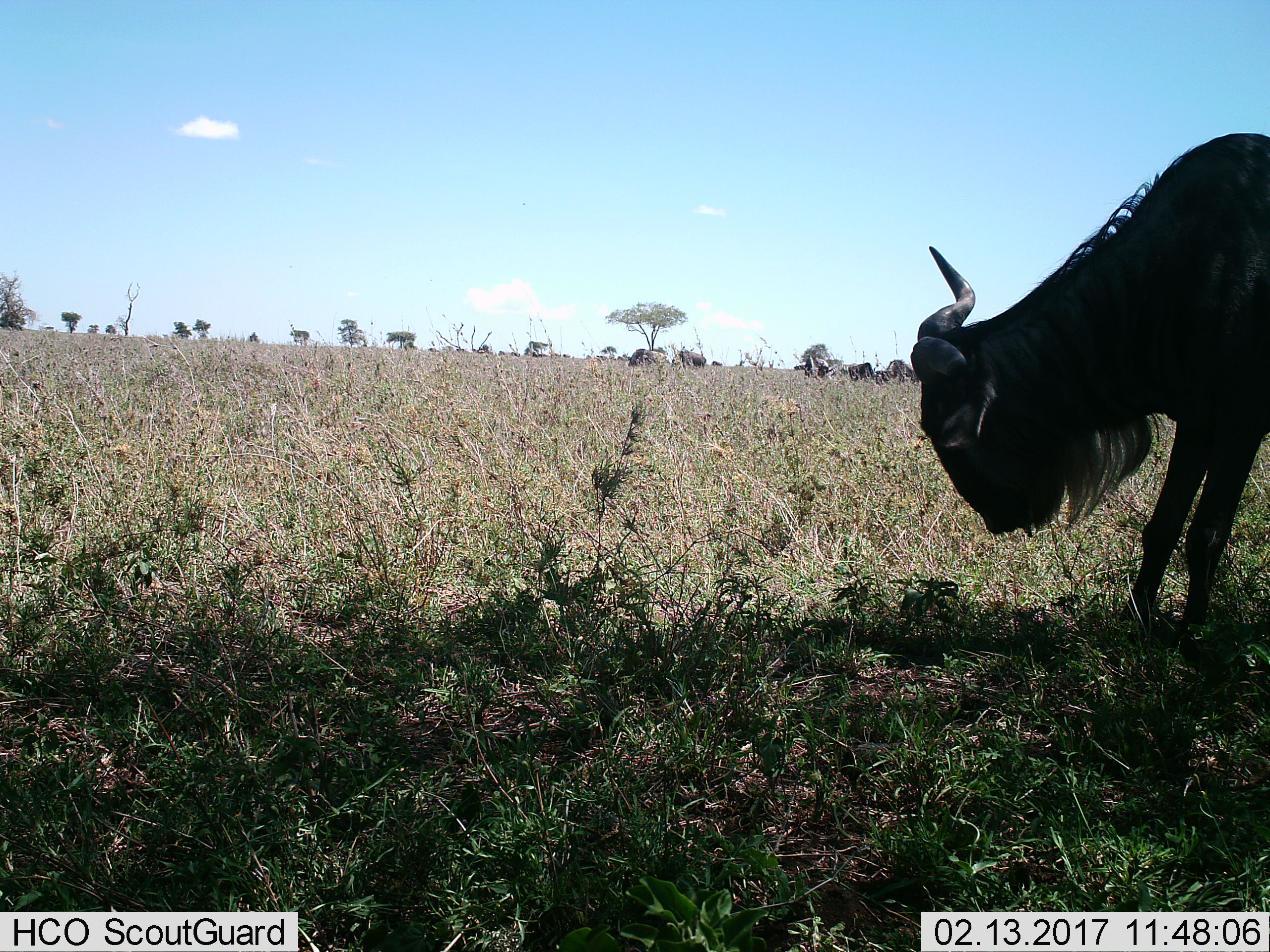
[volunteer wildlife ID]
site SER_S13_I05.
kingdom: Animalia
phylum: Chordata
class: Mammalia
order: Artiodactyla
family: Bovidae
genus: Connochaetes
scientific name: Connochaetes taurinus taurinus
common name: blue wildebeest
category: wildebeestblue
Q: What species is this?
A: Wildebeestblue (blue wildebeest) (Connochaetes taurinus taurinus).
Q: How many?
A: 1.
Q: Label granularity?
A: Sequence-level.